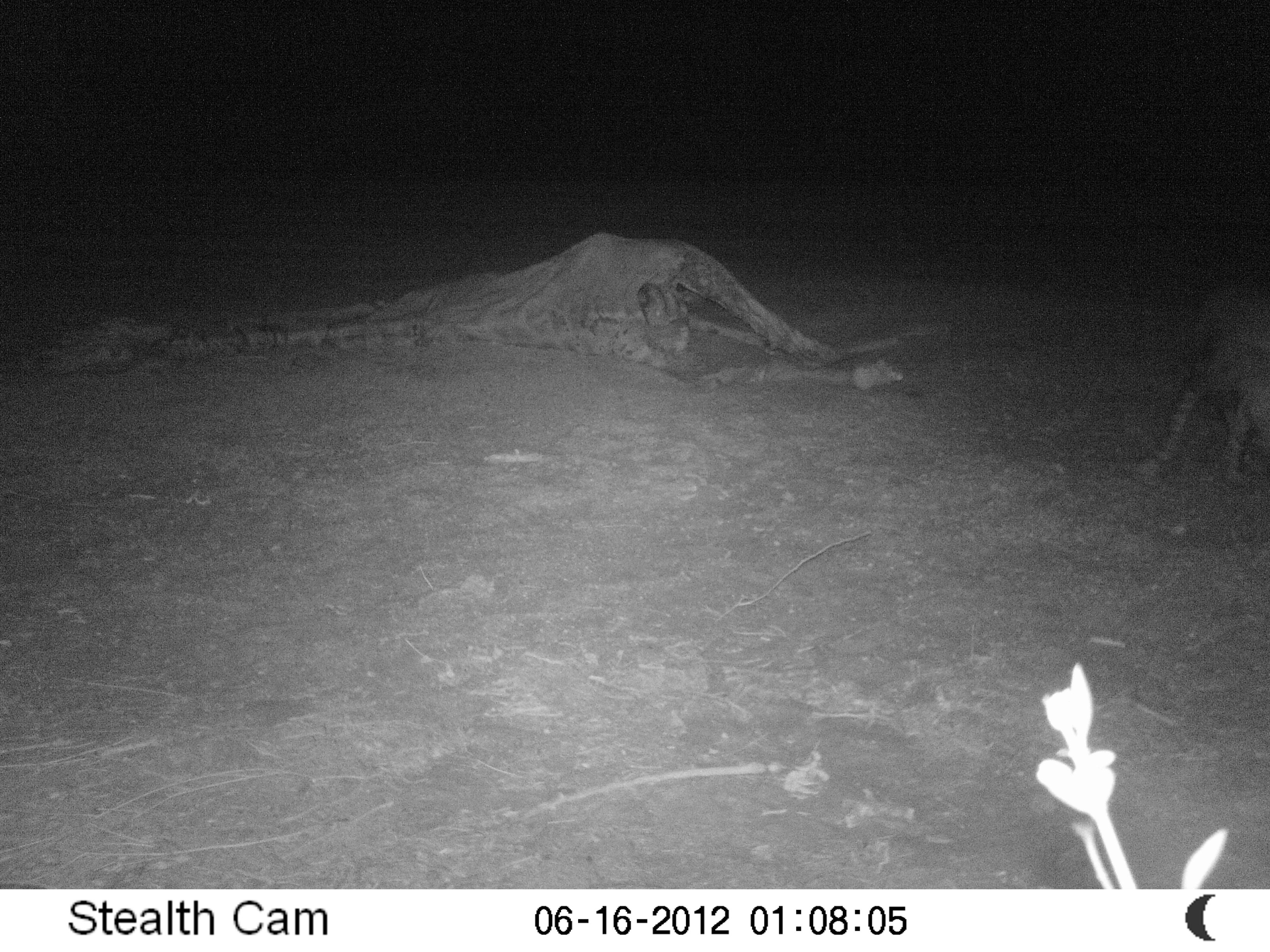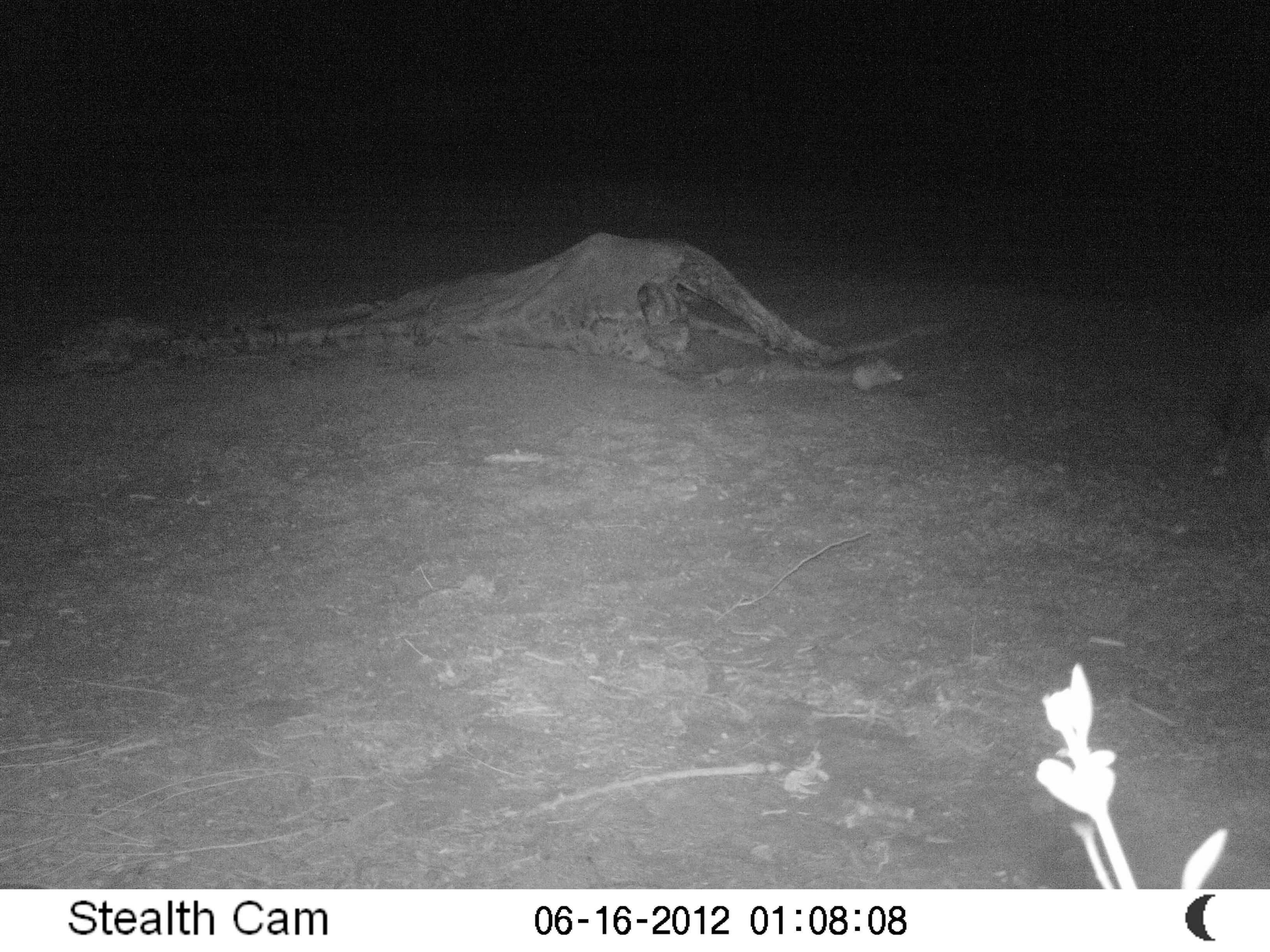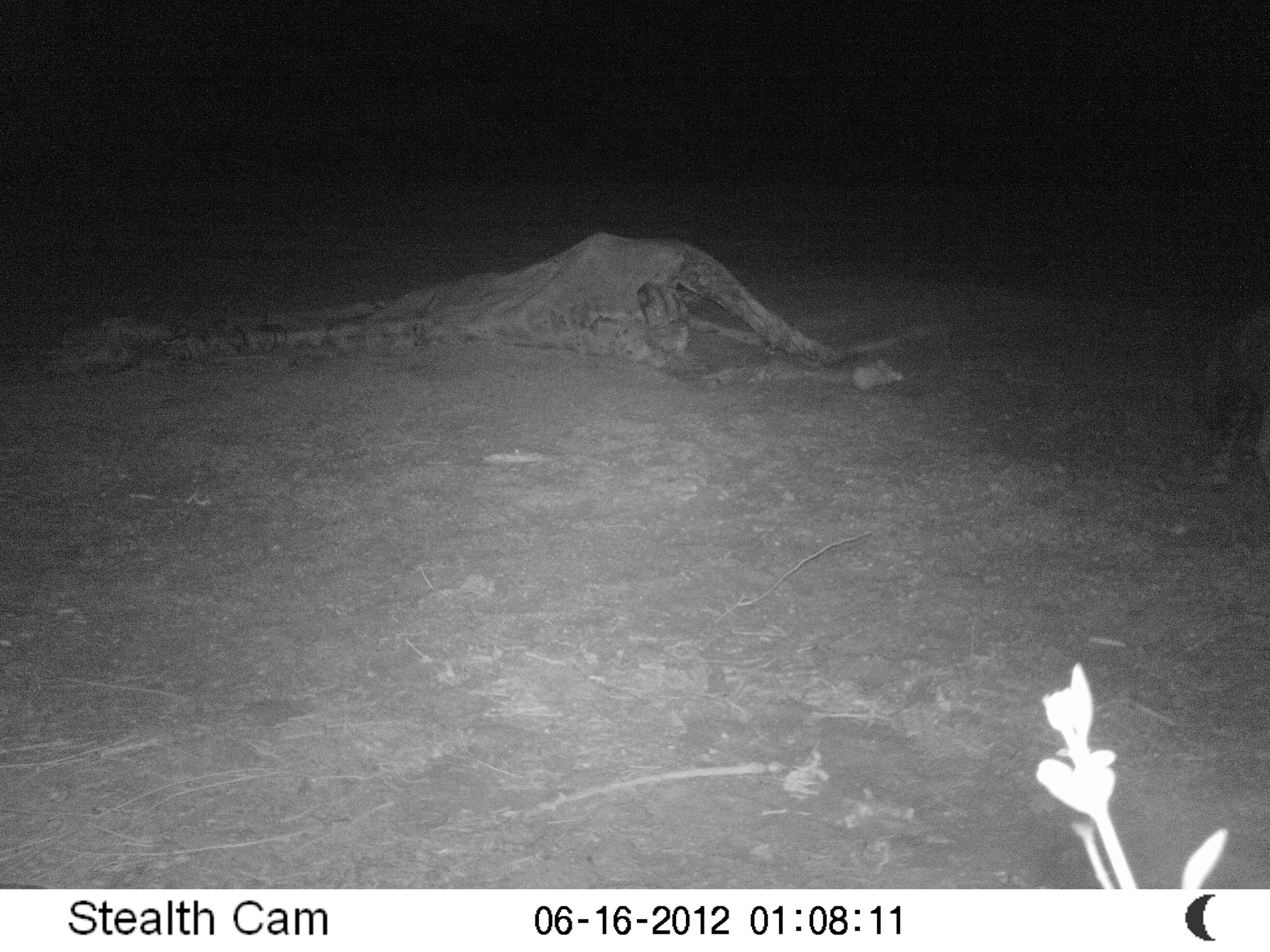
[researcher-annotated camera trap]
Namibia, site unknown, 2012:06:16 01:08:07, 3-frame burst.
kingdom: Animalia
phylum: Chordata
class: Mammalia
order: Carnivora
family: Hyaenidae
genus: Parahyaena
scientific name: Parahyaena brunnea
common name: brown hyena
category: hyaena brunnea